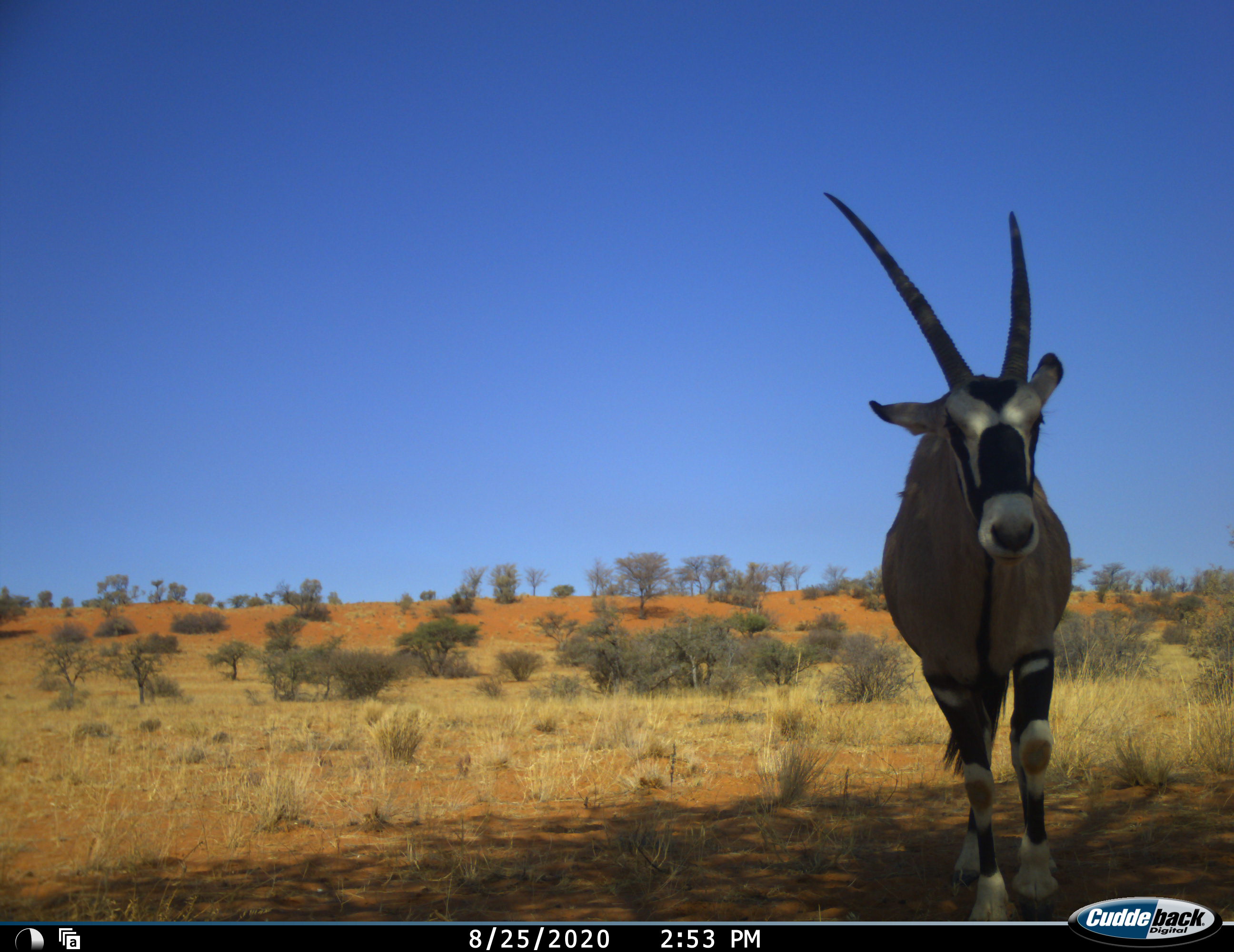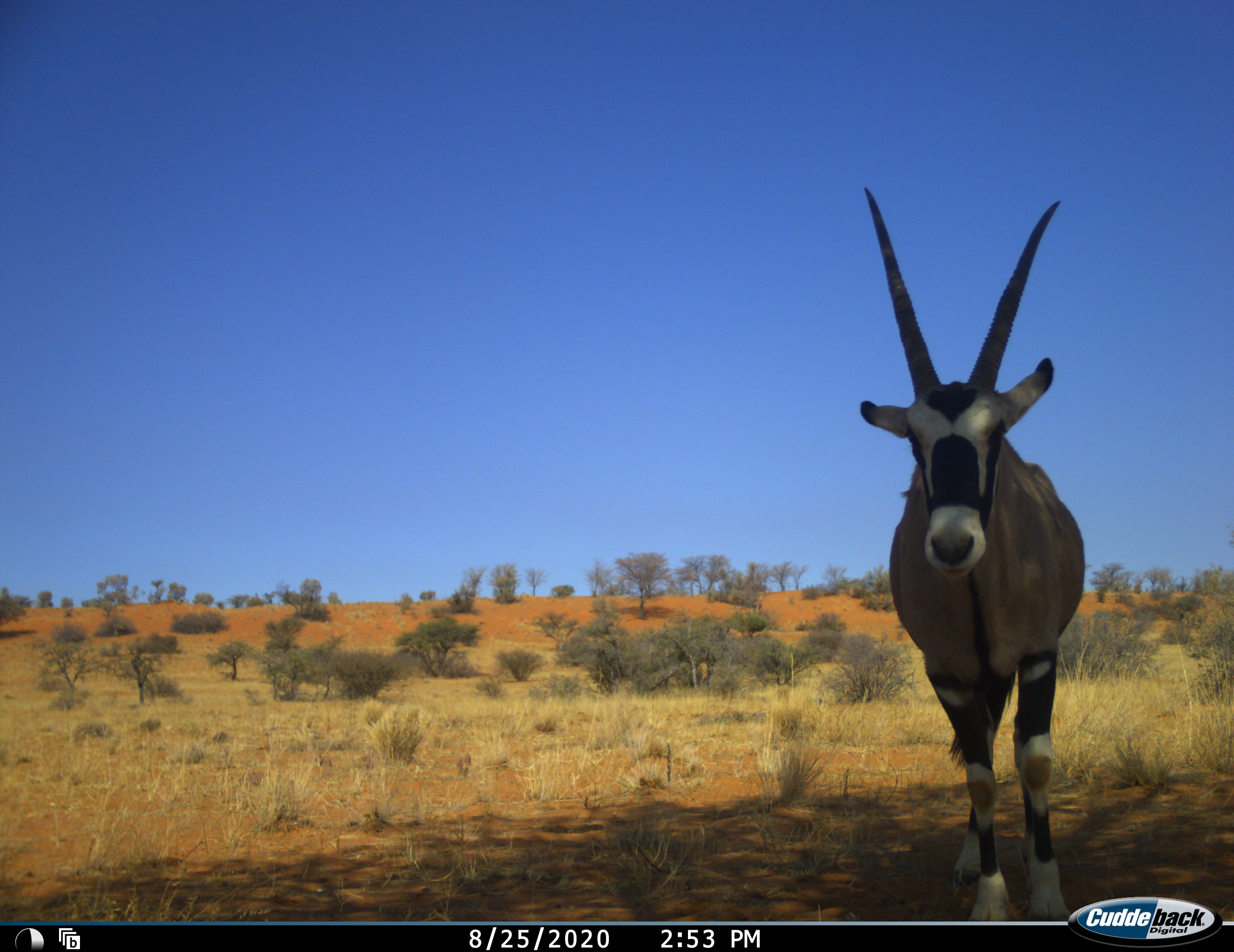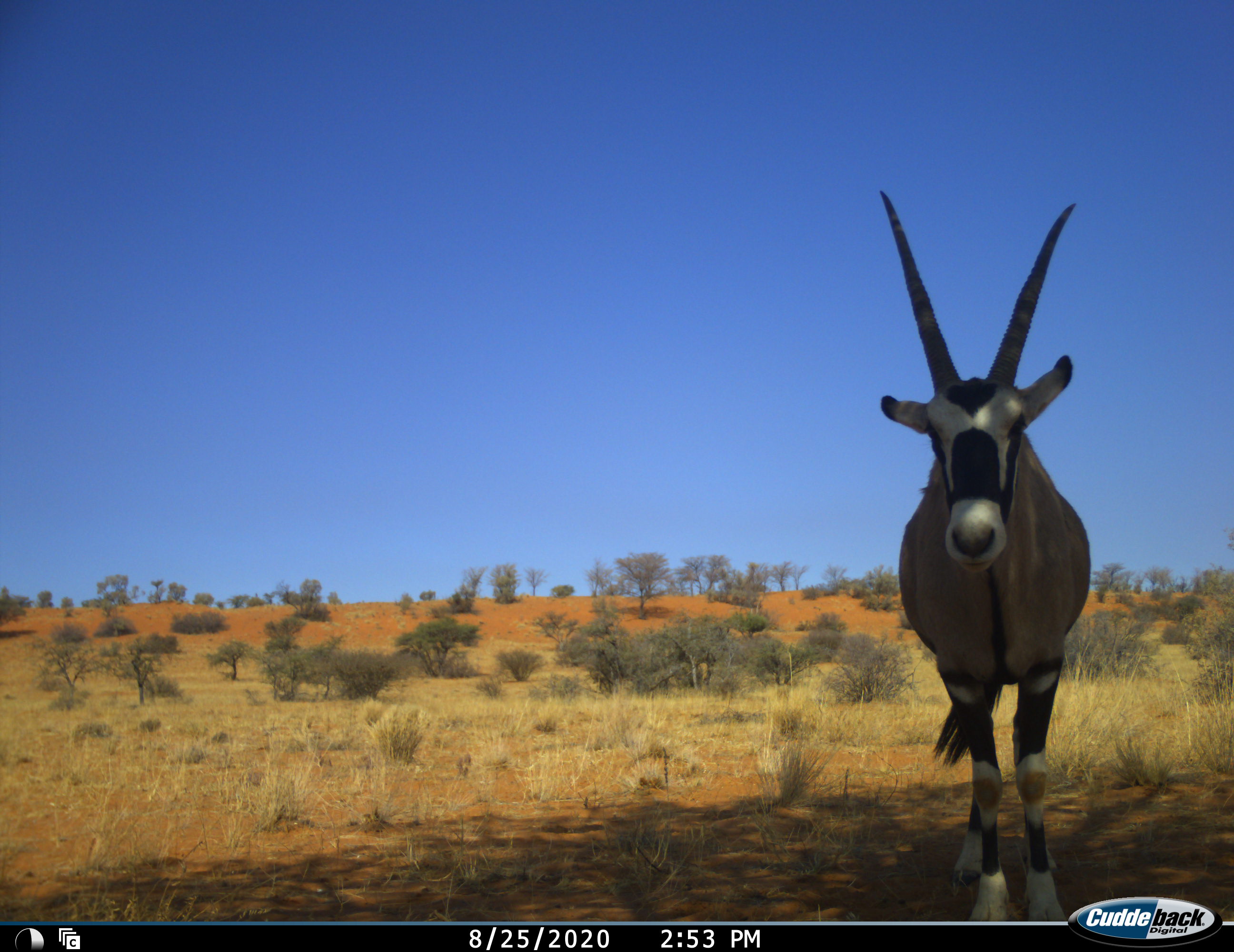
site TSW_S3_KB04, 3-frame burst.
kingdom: Animalia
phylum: Chordata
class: Mammalia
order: Artiodactyla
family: Bovidae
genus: Oryx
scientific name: Oryx gazella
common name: gemsbok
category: oryx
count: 1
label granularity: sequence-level